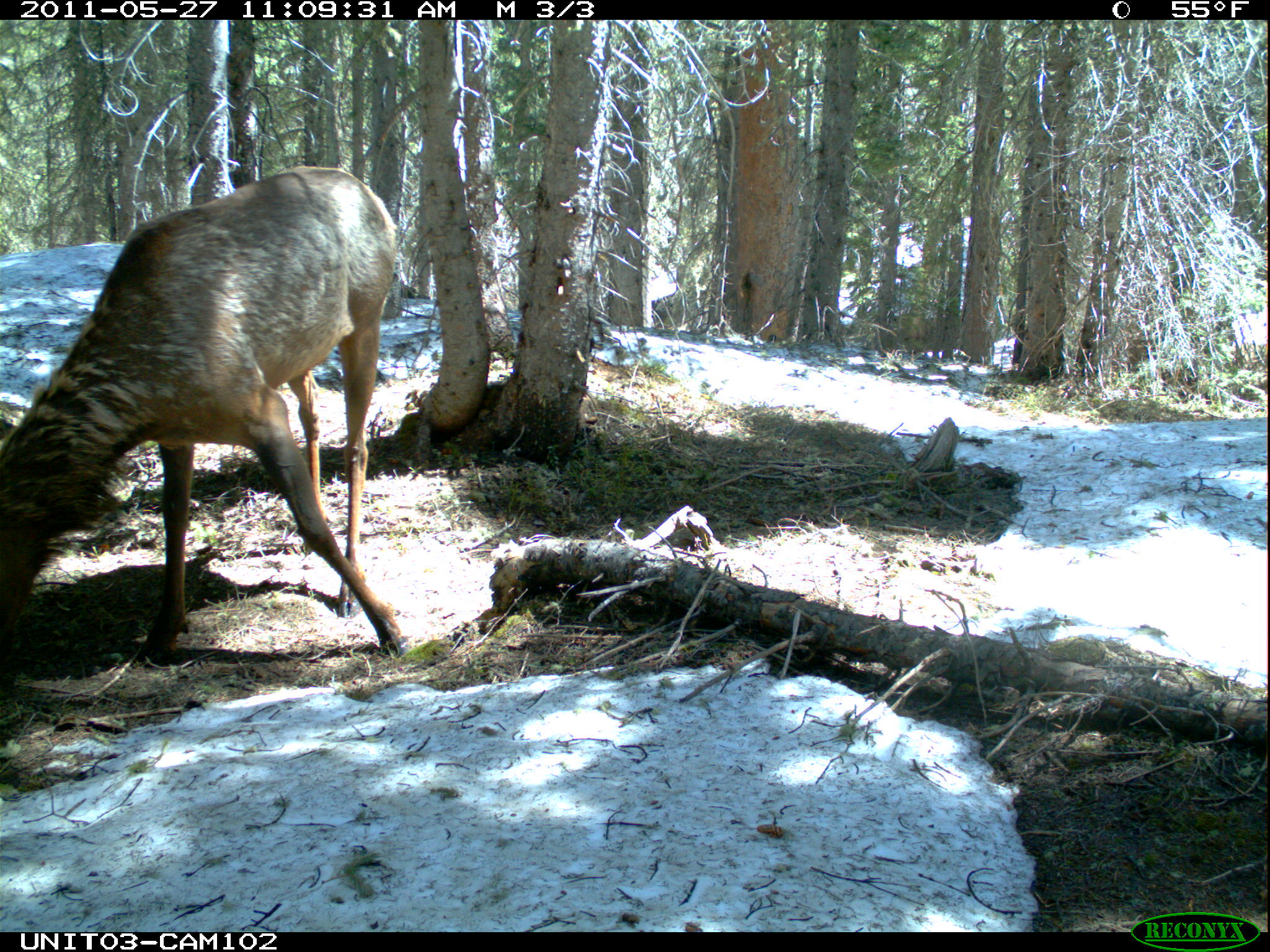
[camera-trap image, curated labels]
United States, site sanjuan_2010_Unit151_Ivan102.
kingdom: Animalia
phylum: Chordata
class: Mammalia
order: Artiodactyla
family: Cervidae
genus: Cervus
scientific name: Cervus elaphus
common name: red deer